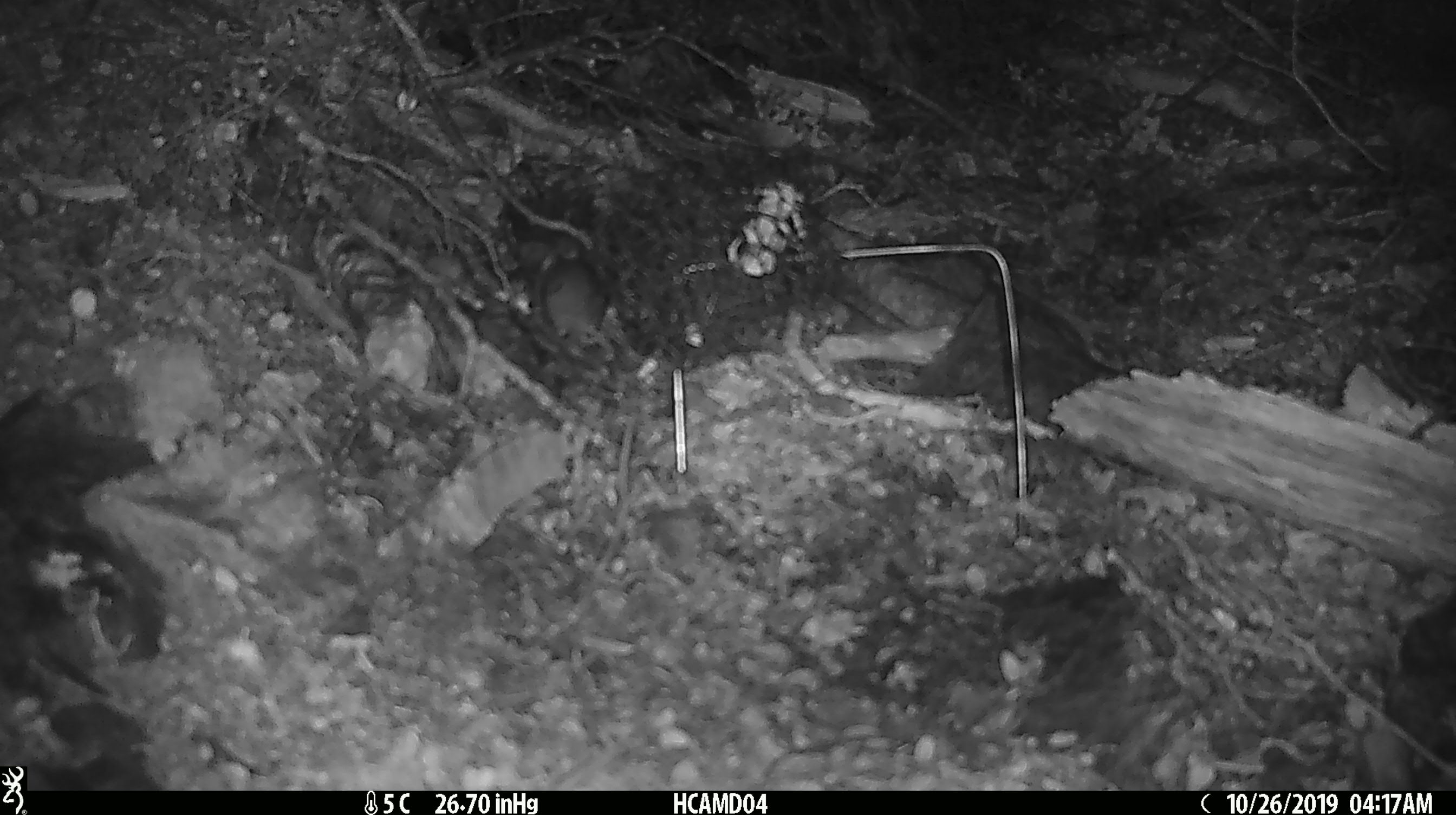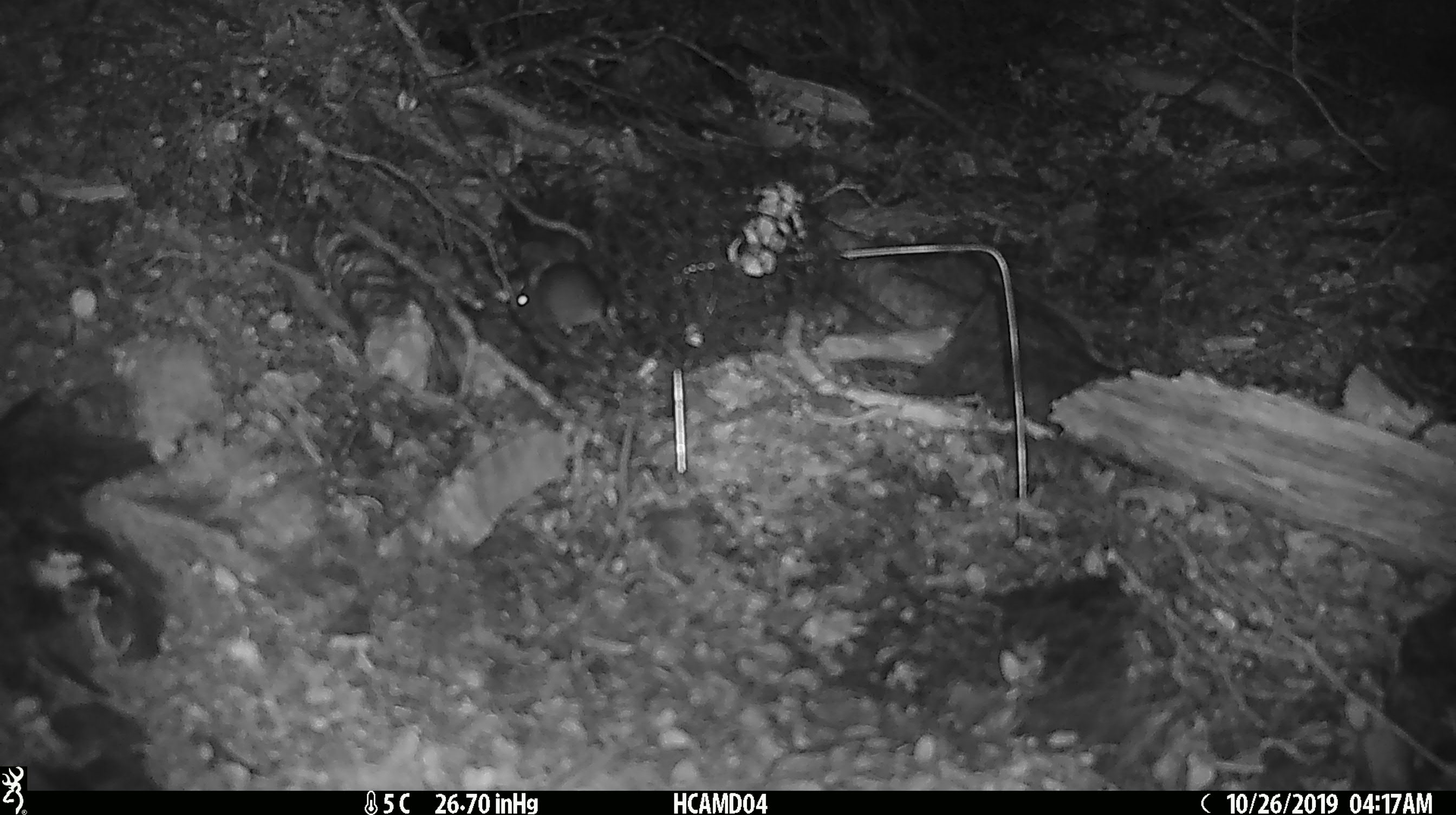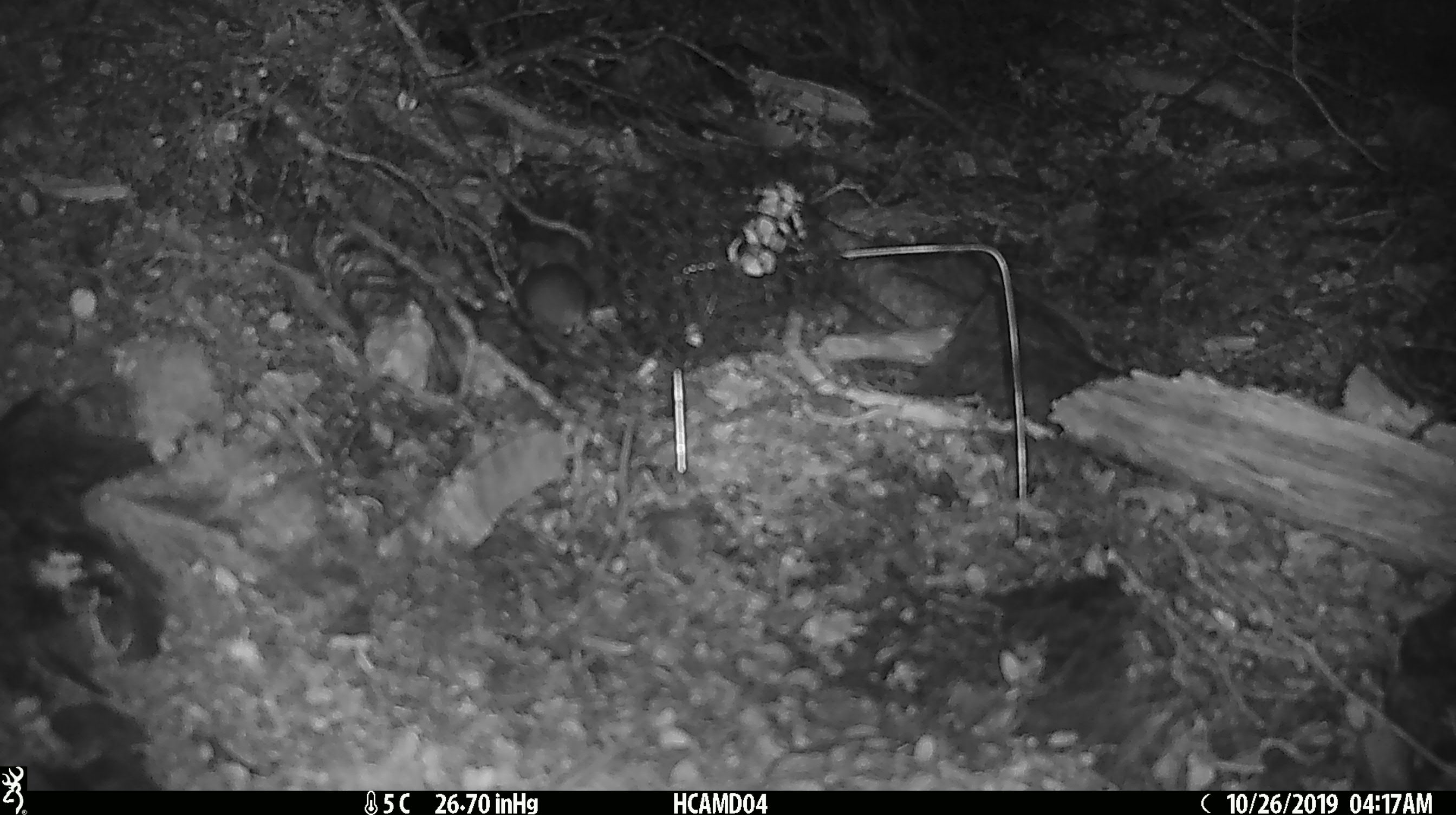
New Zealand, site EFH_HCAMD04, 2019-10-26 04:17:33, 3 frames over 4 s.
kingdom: Animalia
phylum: Chordata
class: Mammalia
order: Rodentia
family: Muridae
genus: Mus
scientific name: Mus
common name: mouse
Mouse (Mus).